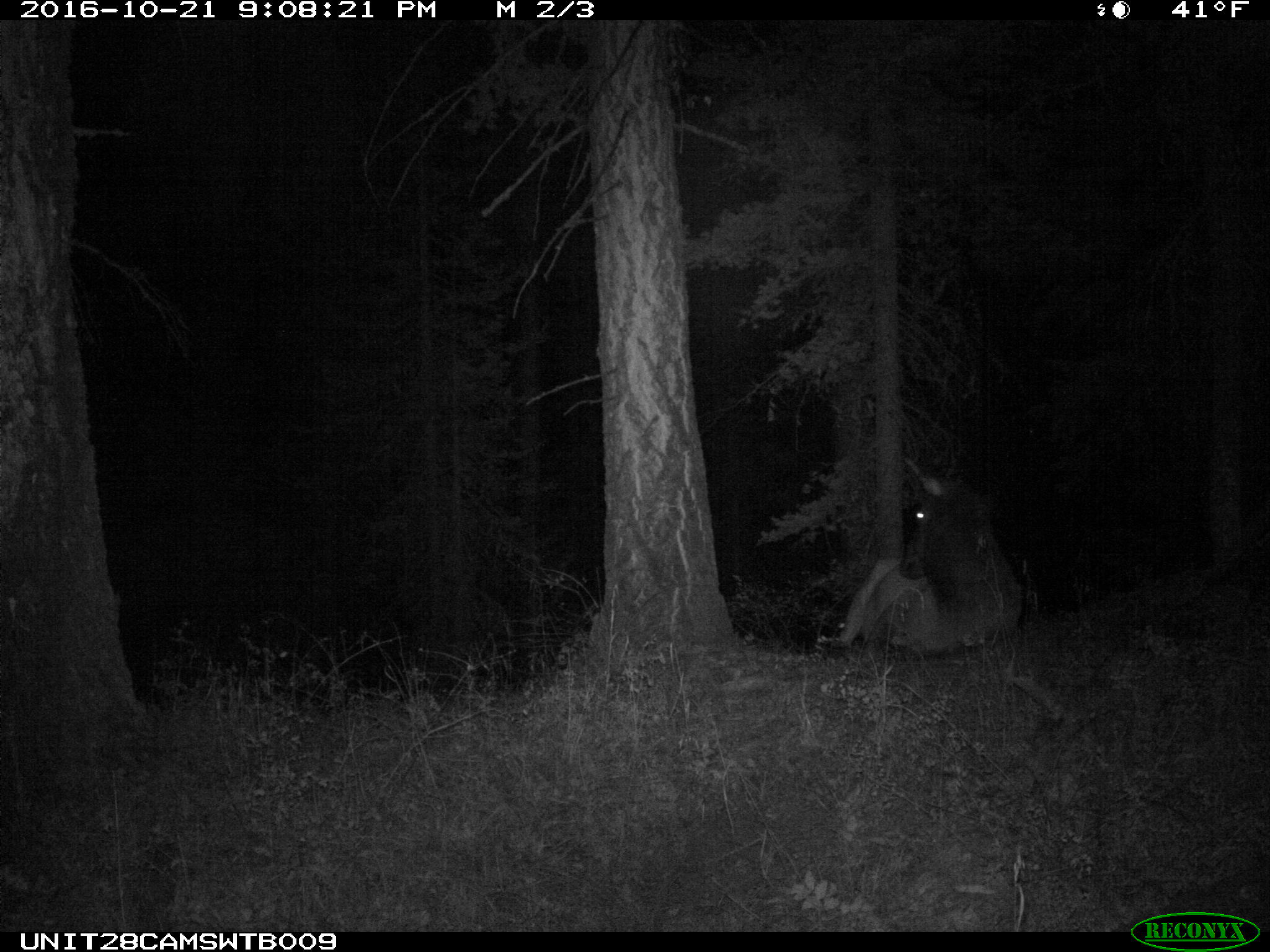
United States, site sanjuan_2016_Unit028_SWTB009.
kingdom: Animalia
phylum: Chordata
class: Mammalia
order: Artiodactyla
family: Cervidae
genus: Cervus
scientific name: Cervus elaphus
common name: red deer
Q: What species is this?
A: Cervus elaphus (red deer).